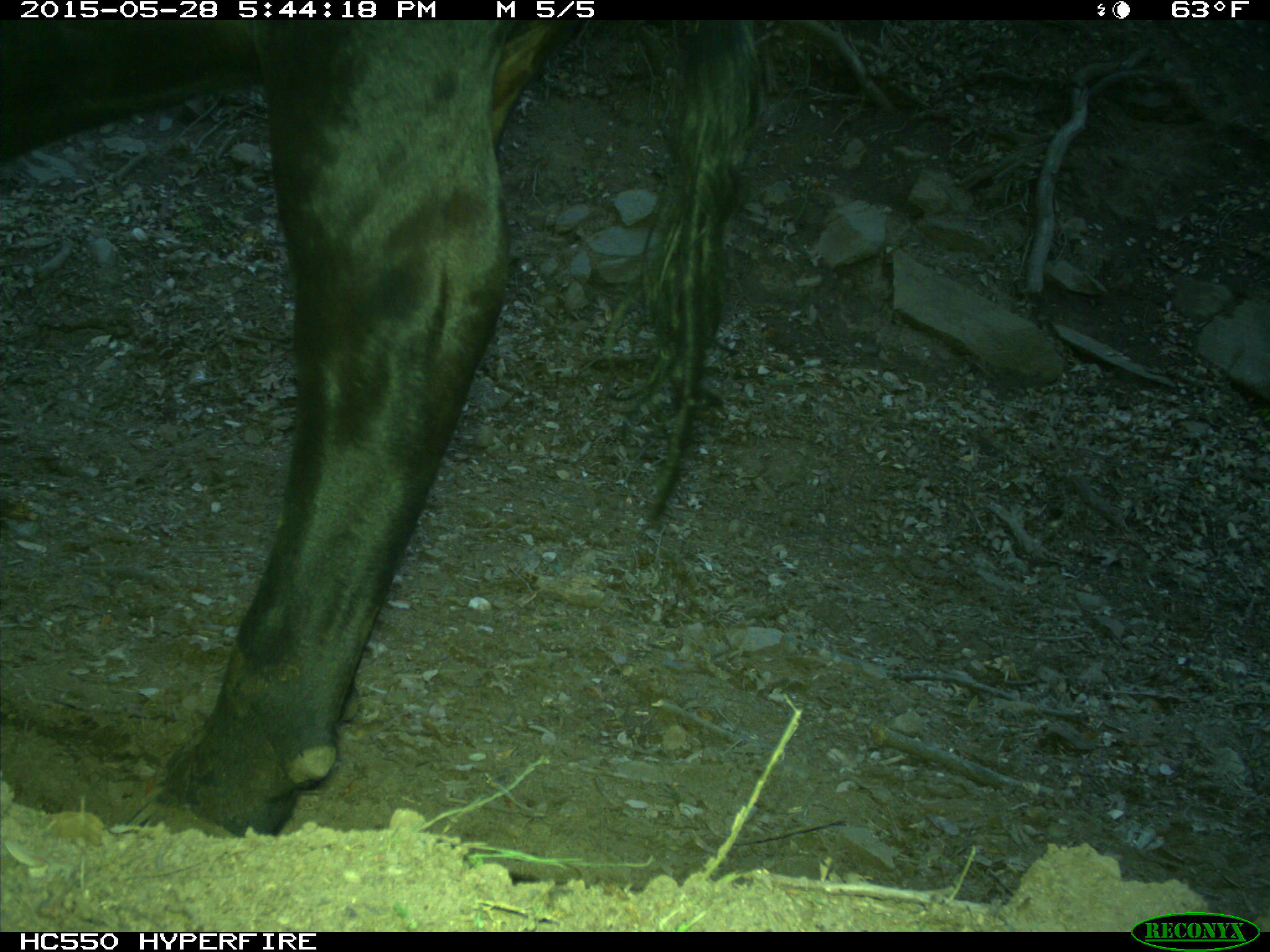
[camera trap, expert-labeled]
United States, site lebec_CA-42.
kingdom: Animalia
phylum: Chordata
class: Mammalia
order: Artiodactyla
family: Bovidae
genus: Bos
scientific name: Bos taurus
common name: domestic cow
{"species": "Bos taurus (domestic cow)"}